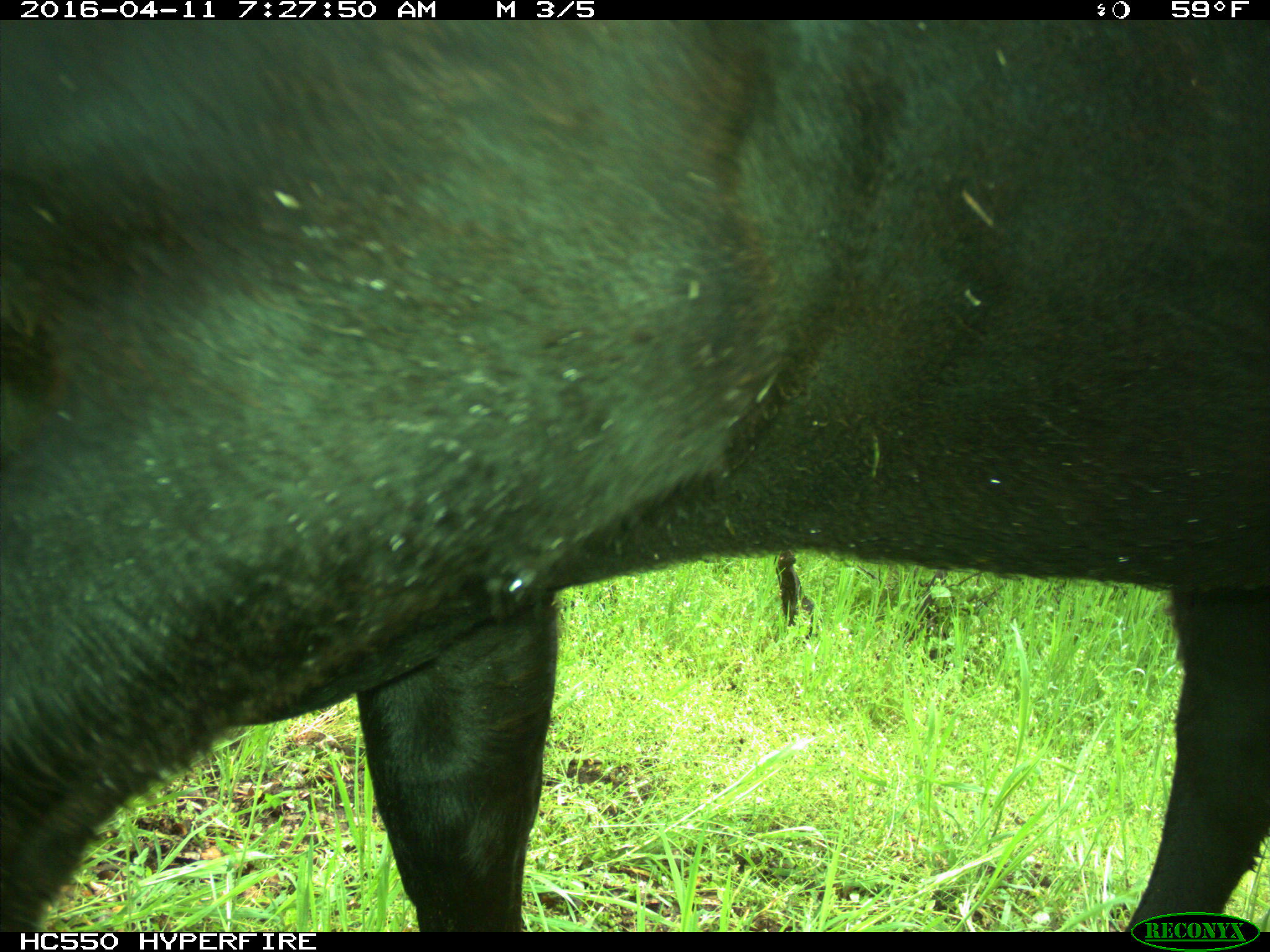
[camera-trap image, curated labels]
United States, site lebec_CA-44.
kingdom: Animalia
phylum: Chordata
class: Mammalia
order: Artiodactyla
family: Bovidae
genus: Bos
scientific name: Bos taurus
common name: domestic cow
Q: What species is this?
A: Bos taurus (domestic cow).